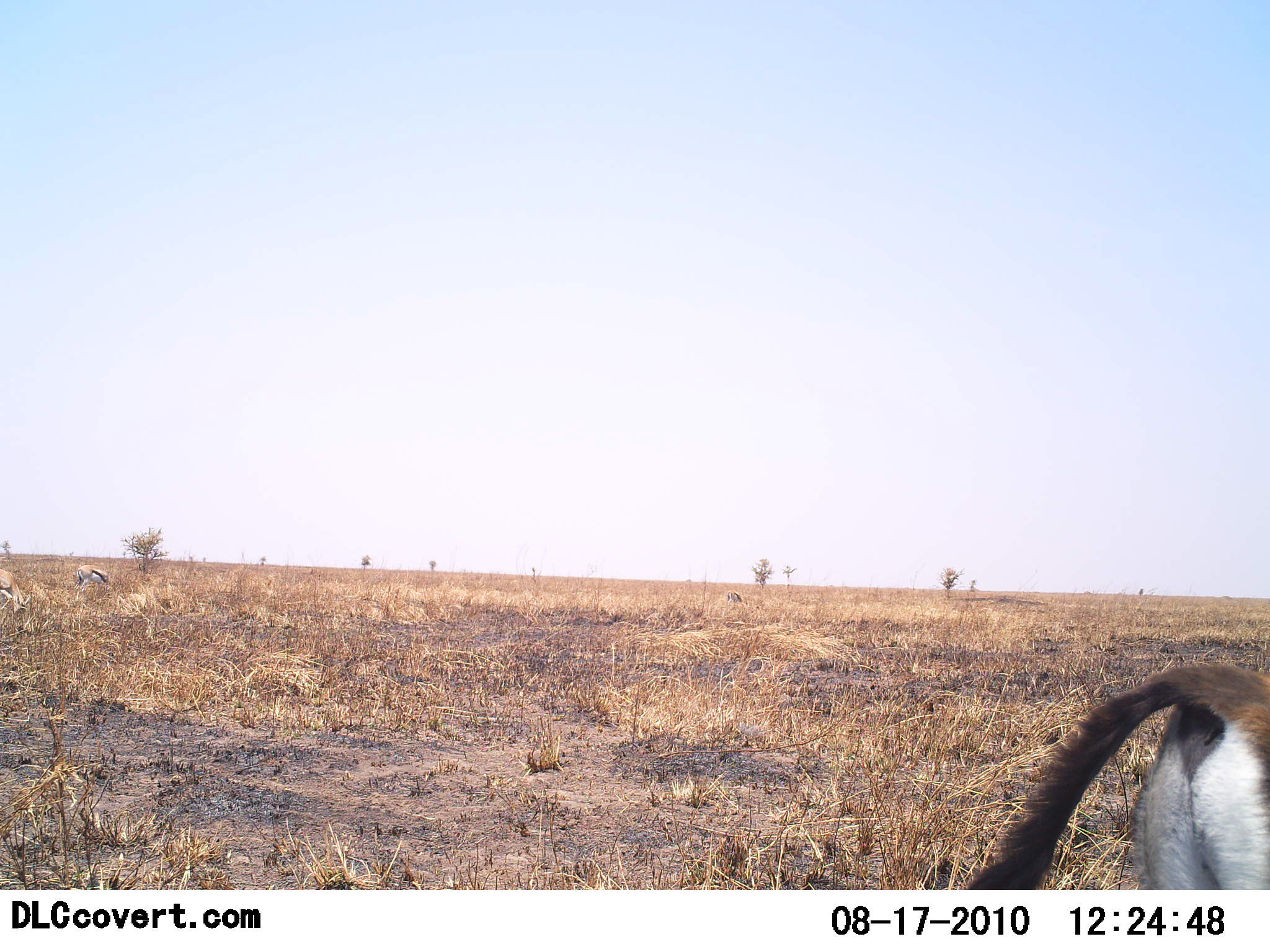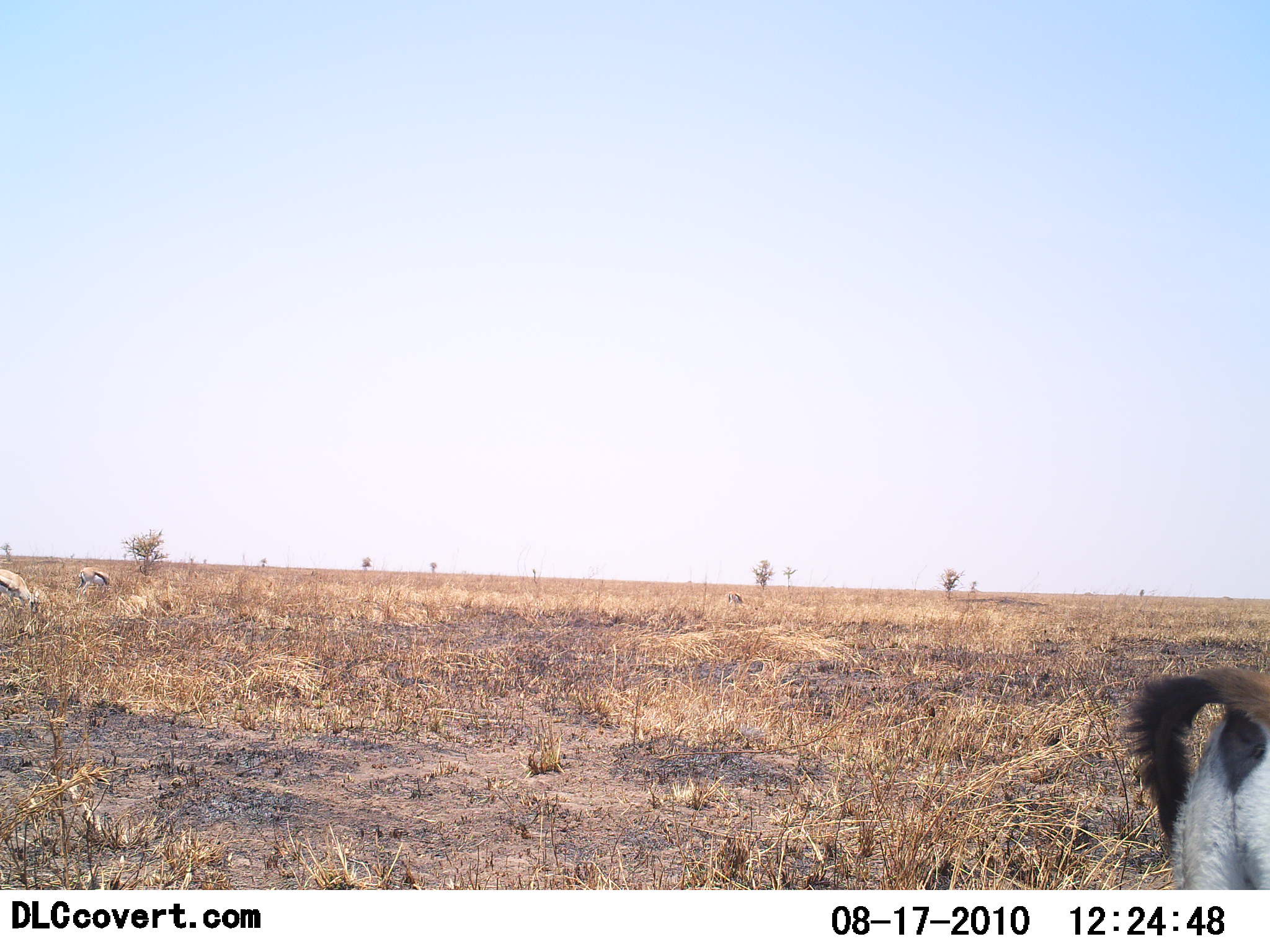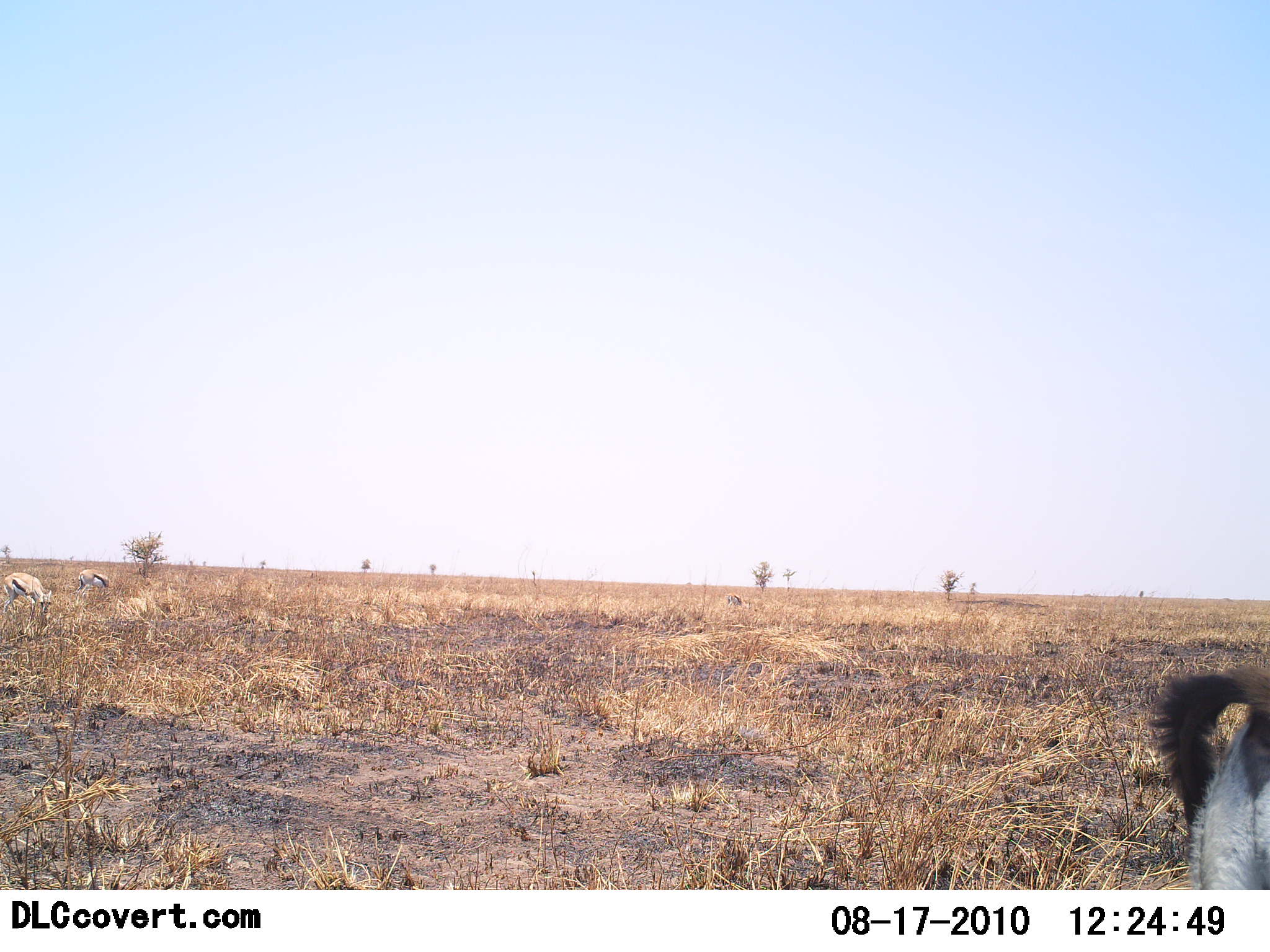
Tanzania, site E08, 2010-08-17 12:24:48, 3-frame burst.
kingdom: Animalia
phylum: Chordata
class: Mammalia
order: Artiodactyla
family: Bovidae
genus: Eudorcas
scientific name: Eudorcas thomsonii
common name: thomson's gazelle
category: gazellethomsons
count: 3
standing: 47%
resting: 0%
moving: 33%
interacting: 0%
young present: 0%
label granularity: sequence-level